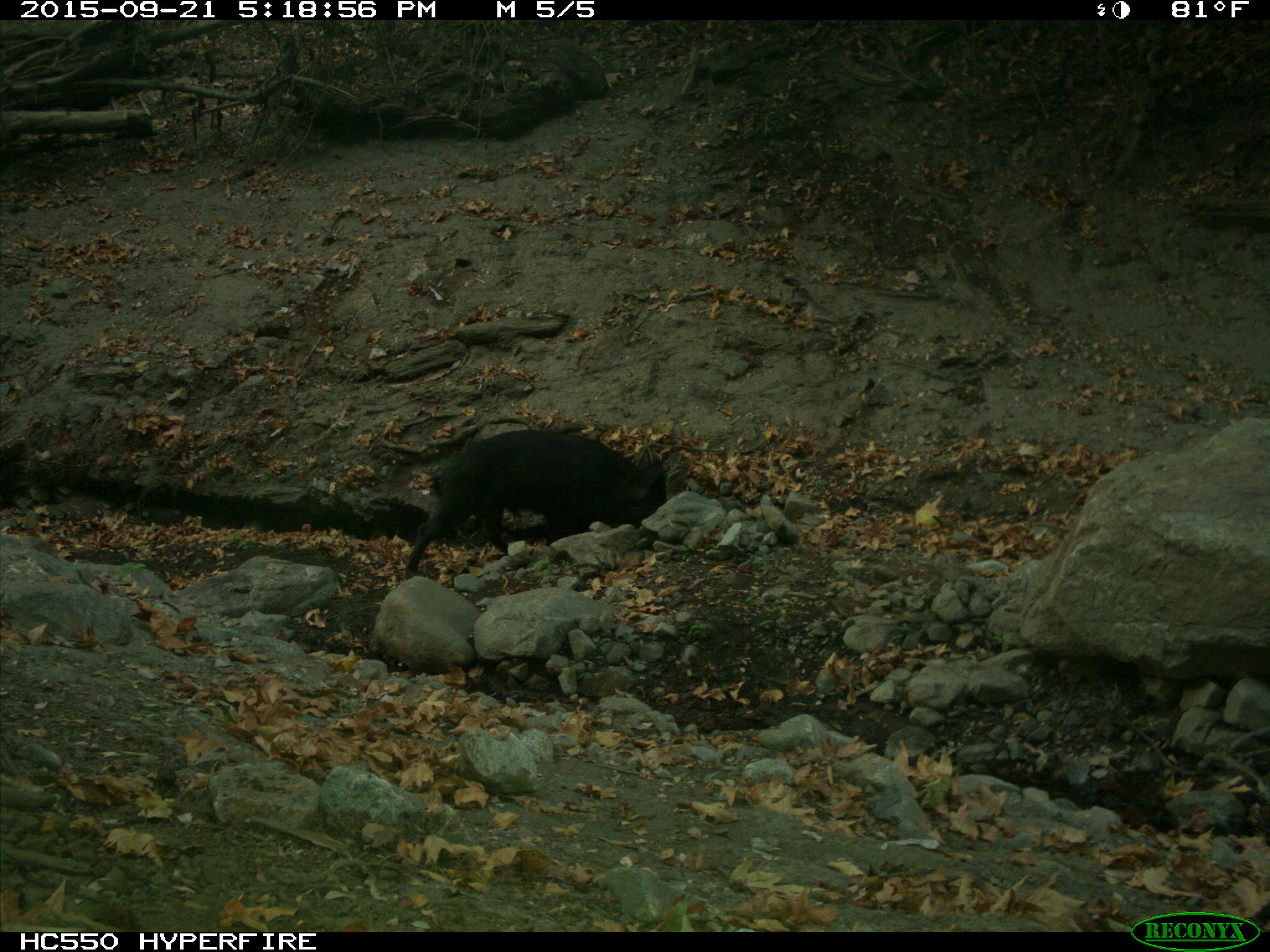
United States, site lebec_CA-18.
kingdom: Animalia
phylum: Chordata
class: Mammalia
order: Artiodactyla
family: Suidae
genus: Sus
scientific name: Sus scrofa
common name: wild boar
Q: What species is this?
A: Sus scrofa (wild boar).